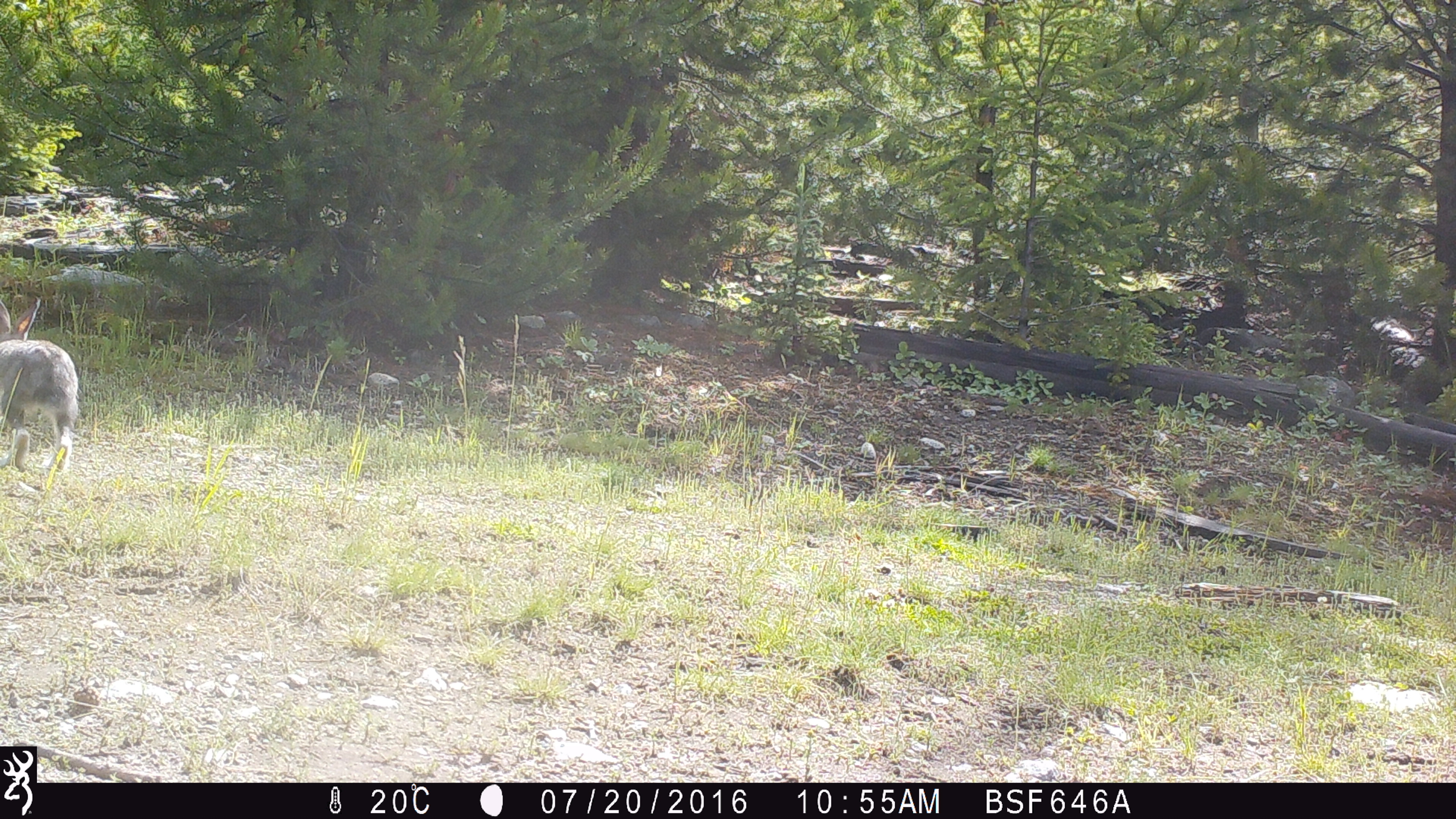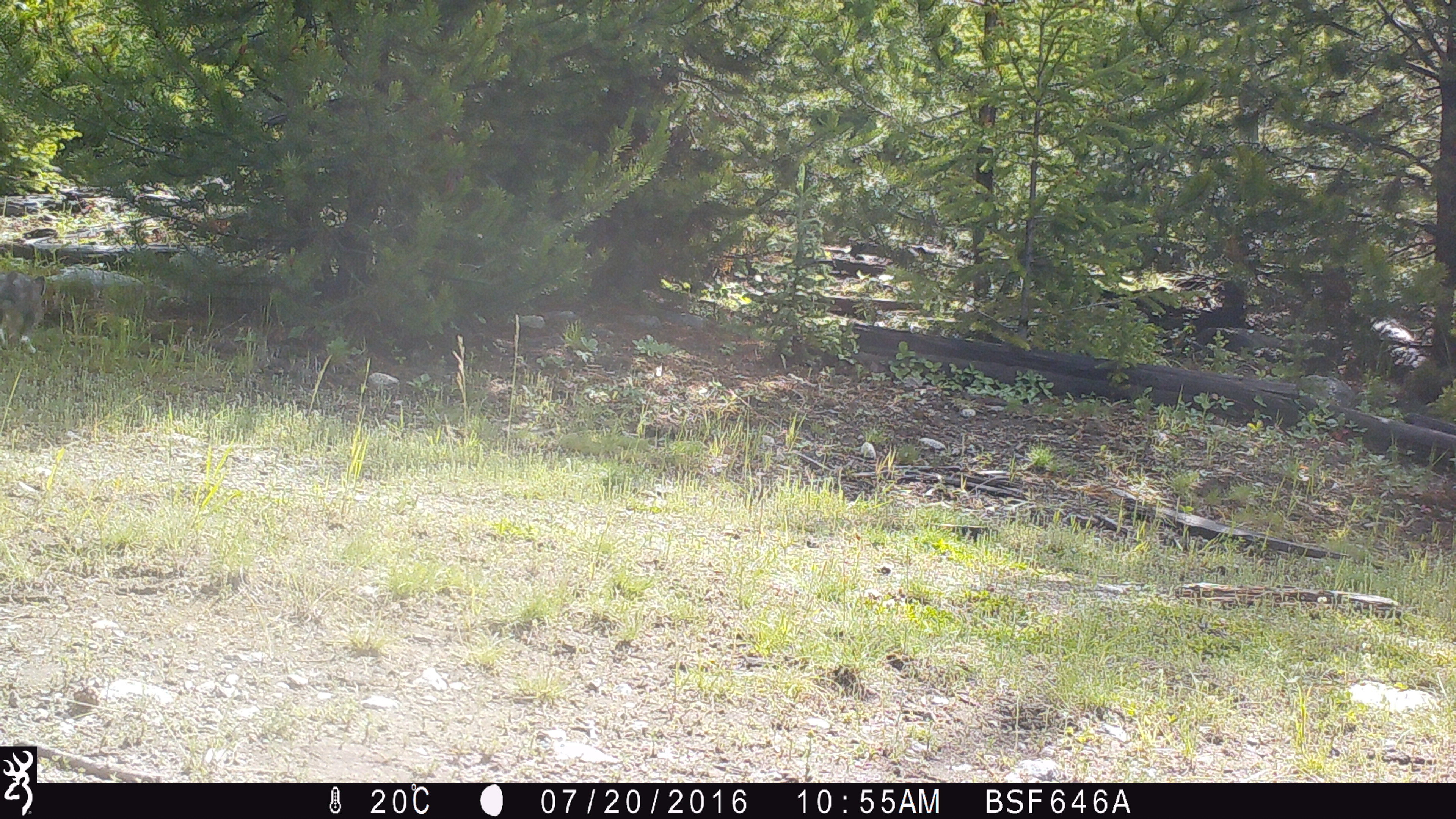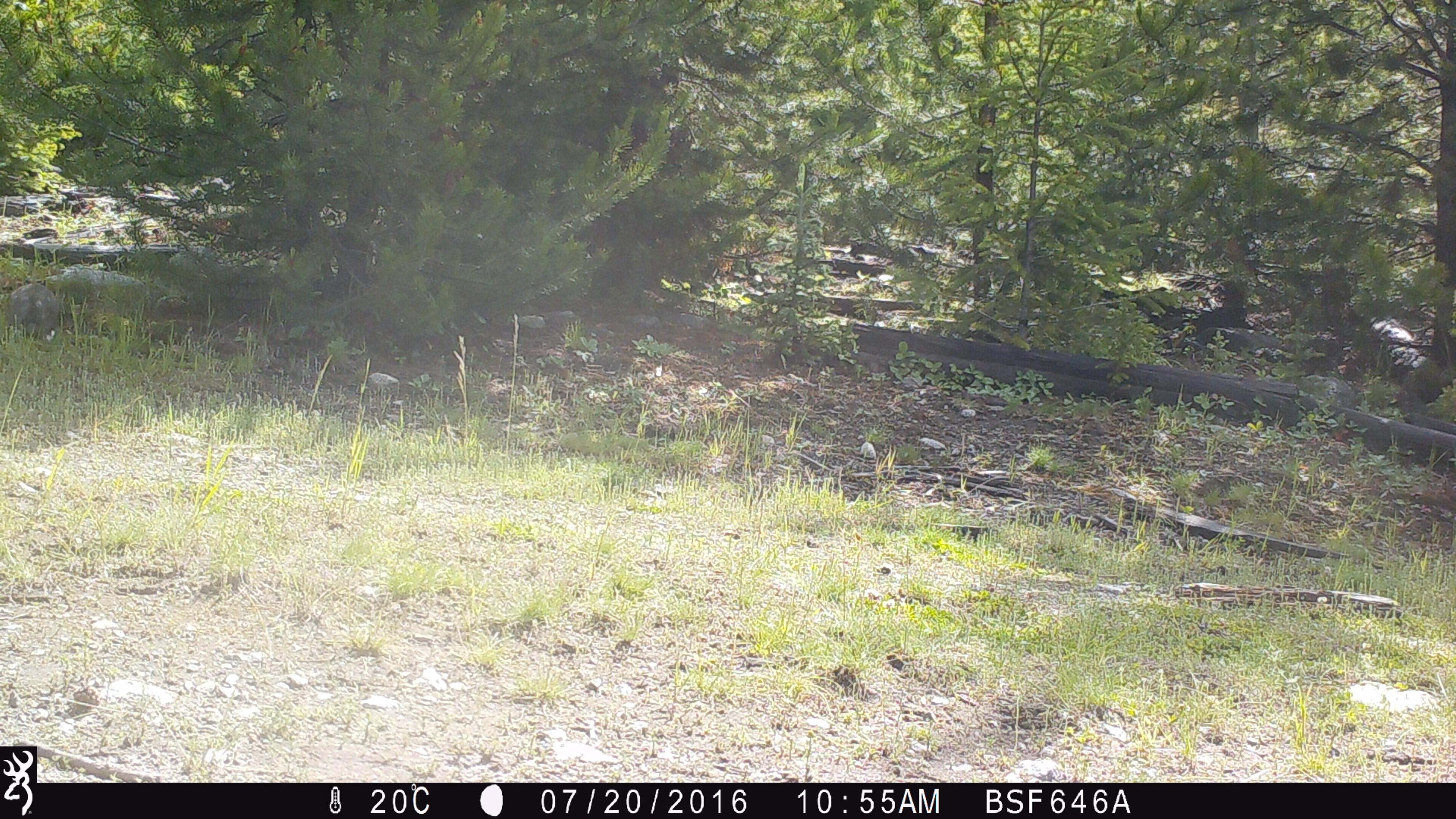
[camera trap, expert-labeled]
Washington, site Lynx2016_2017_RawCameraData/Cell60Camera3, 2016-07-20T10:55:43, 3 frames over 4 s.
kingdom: Animalia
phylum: Chordata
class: Mammalia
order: Lagomorpha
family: Leporidae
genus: Lepus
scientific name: Lepus americanus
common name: snowshoe hare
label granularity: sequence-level